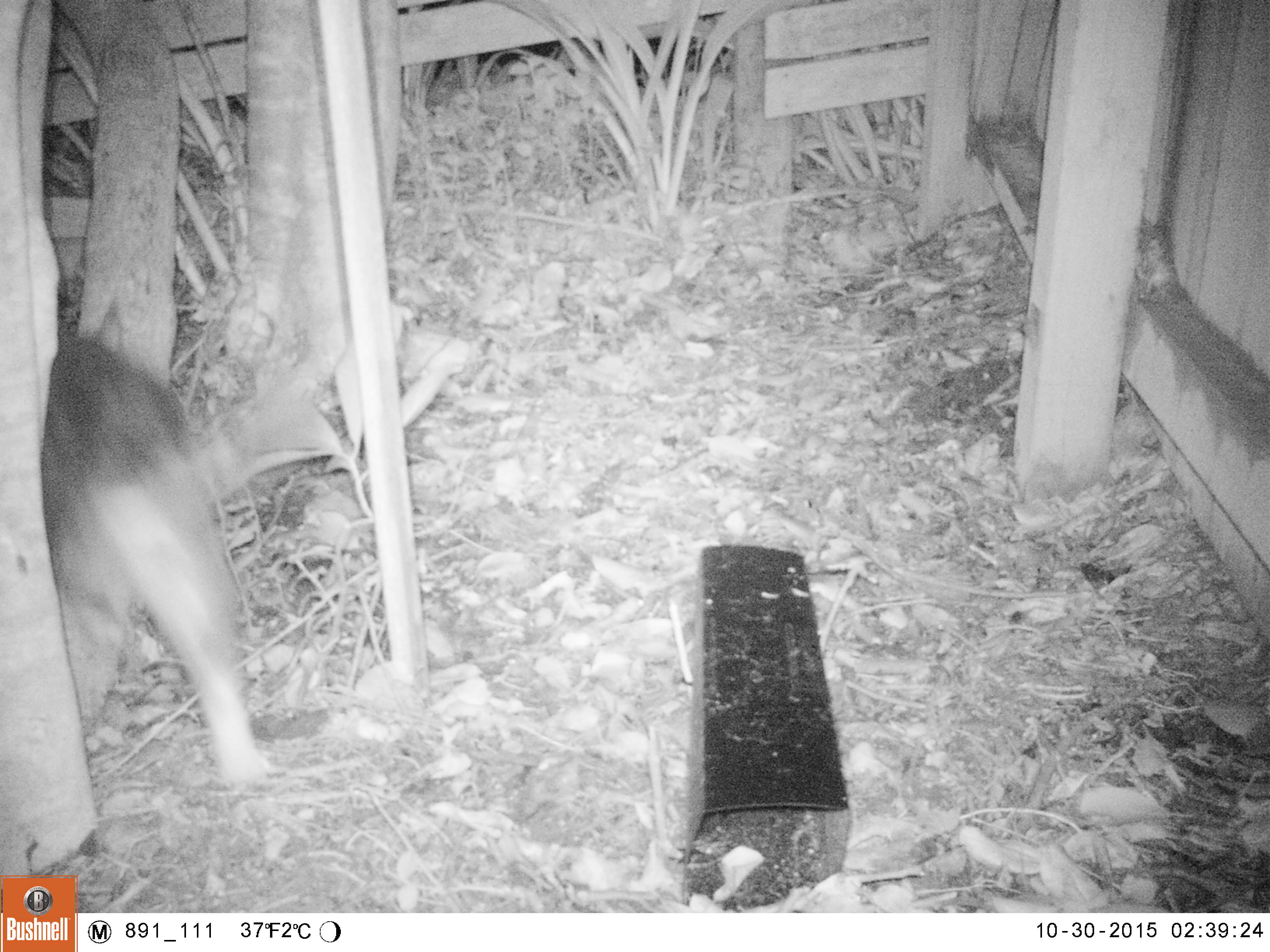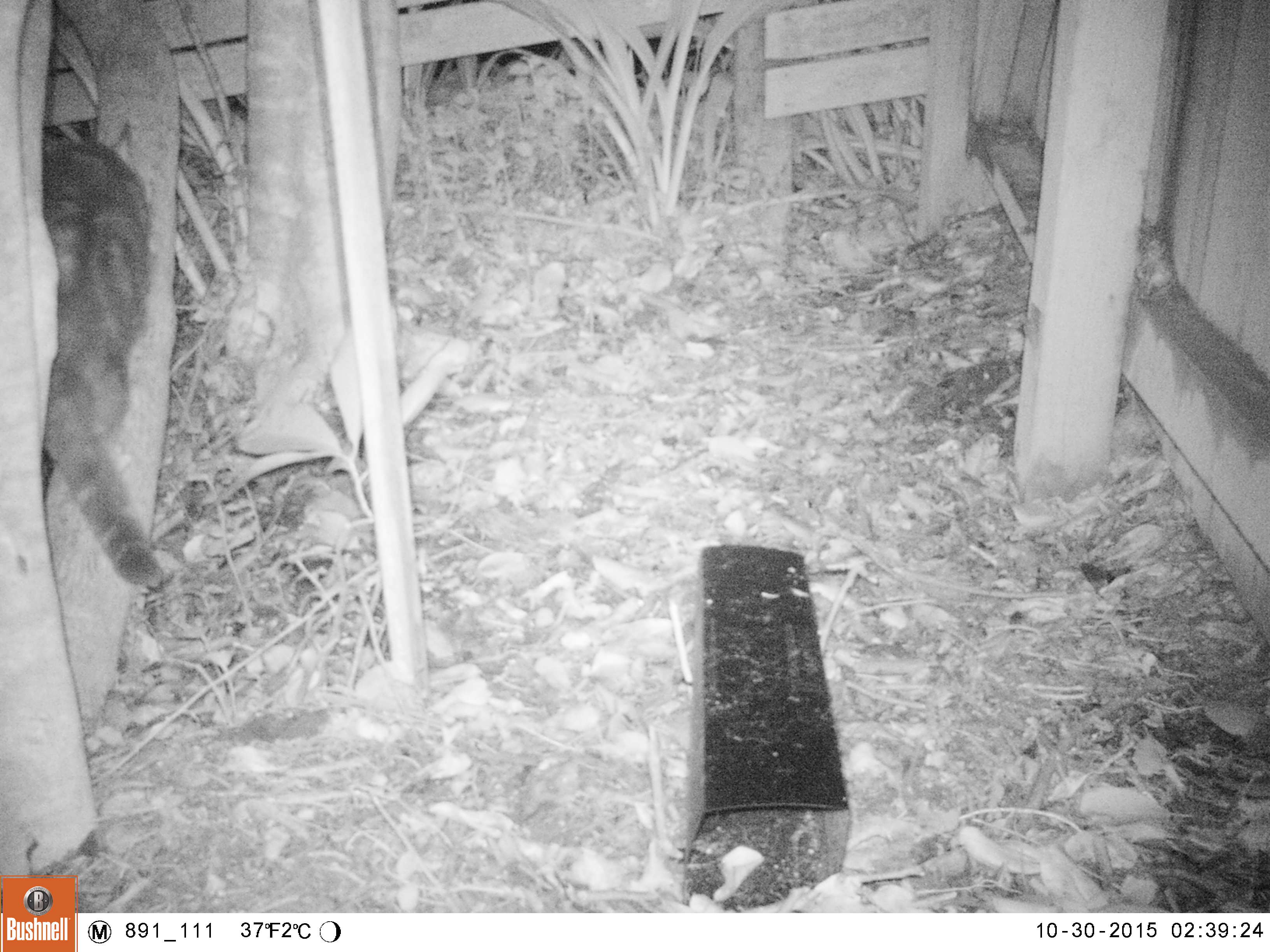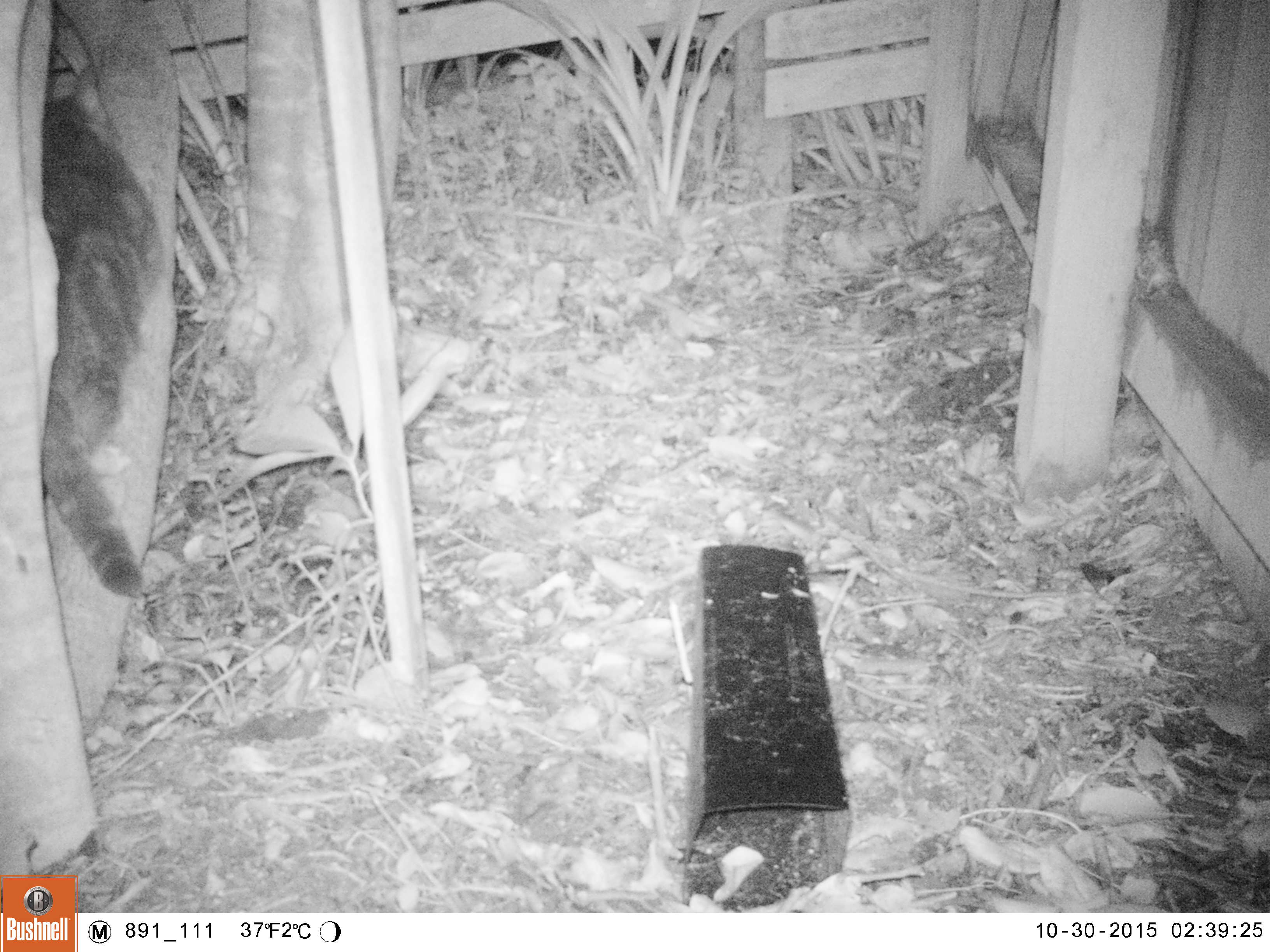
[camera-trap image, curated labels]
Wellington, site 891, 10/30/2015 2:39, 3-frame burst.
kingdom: Animalia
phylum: Chordata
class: Mammalia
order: Carnivora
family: Felidae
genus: Felis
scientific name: Felis catus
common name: cat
Cat (Felis catus).